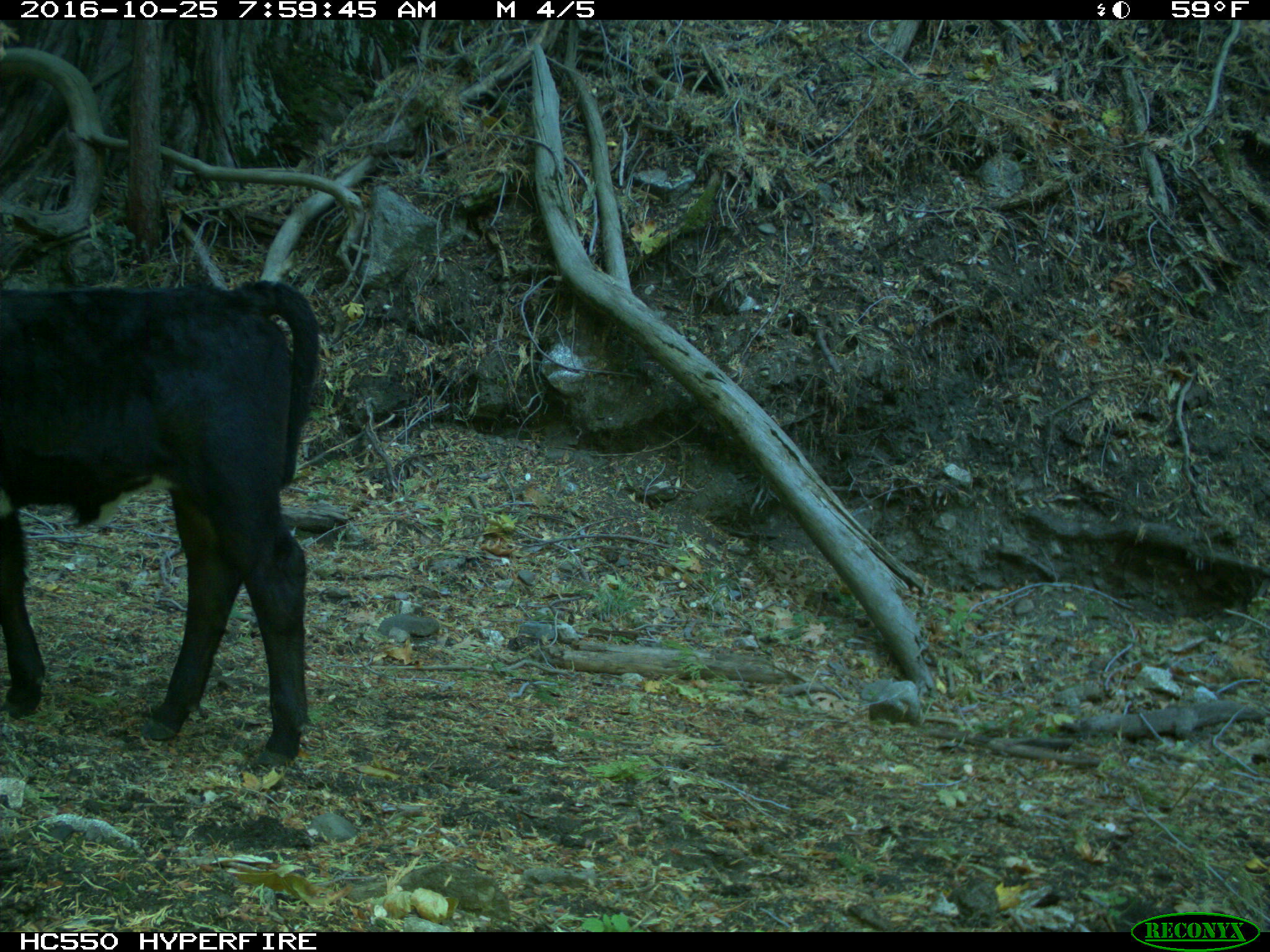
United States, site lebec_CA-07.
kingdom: Animalia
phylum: Chordata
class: Mammalia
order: Artiodactyla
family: Bovidae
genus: Bos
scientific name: Bos taurus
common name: domestic cow